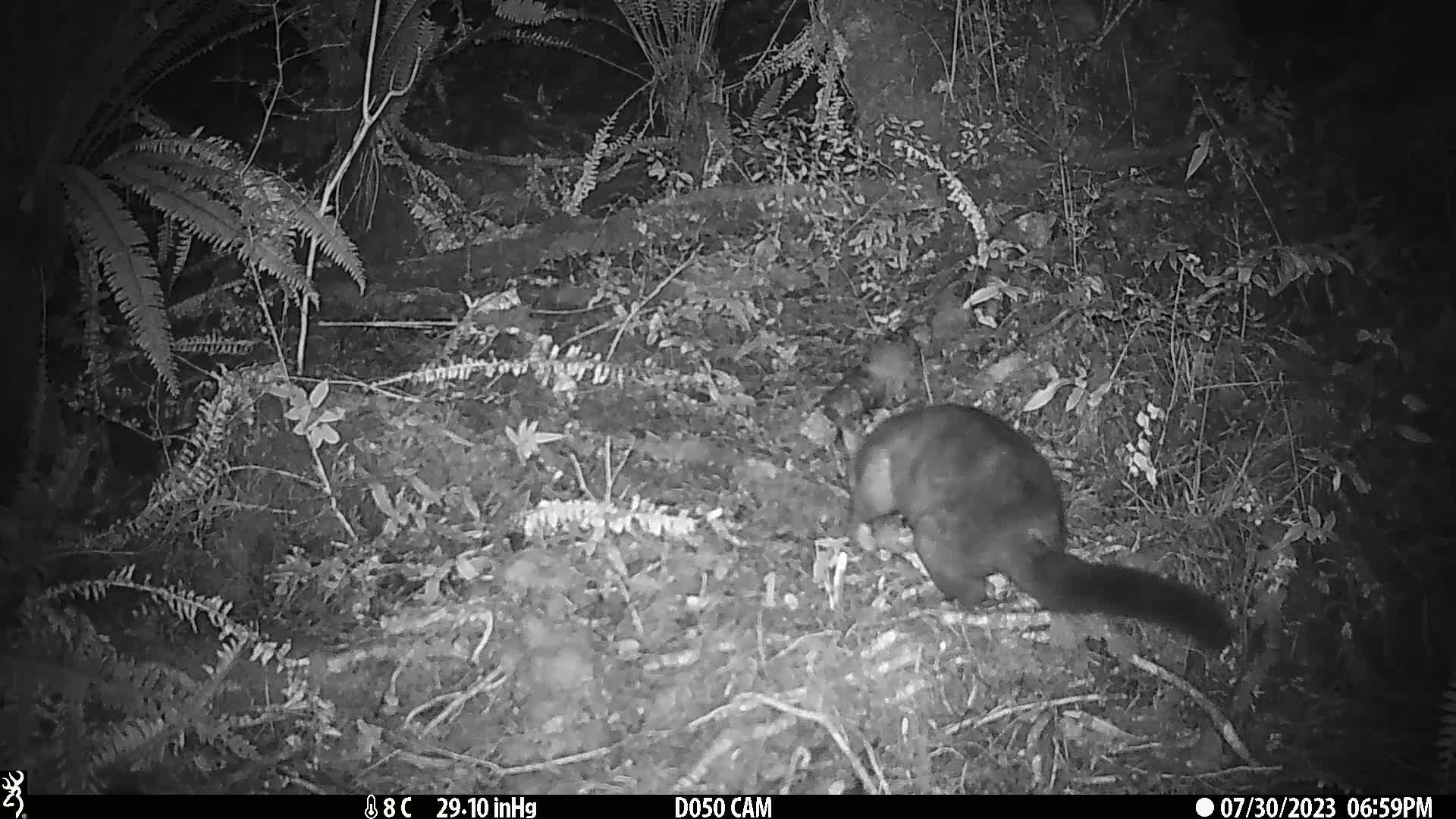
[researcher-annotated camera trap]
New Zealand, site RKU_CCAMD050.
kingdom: Animalia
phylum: Chordata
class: Mammalia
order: Diprotodontia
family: Phalangeridae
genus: Trichosurus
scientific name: Trichosurus vulpecula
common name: common brushtail possum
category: possum